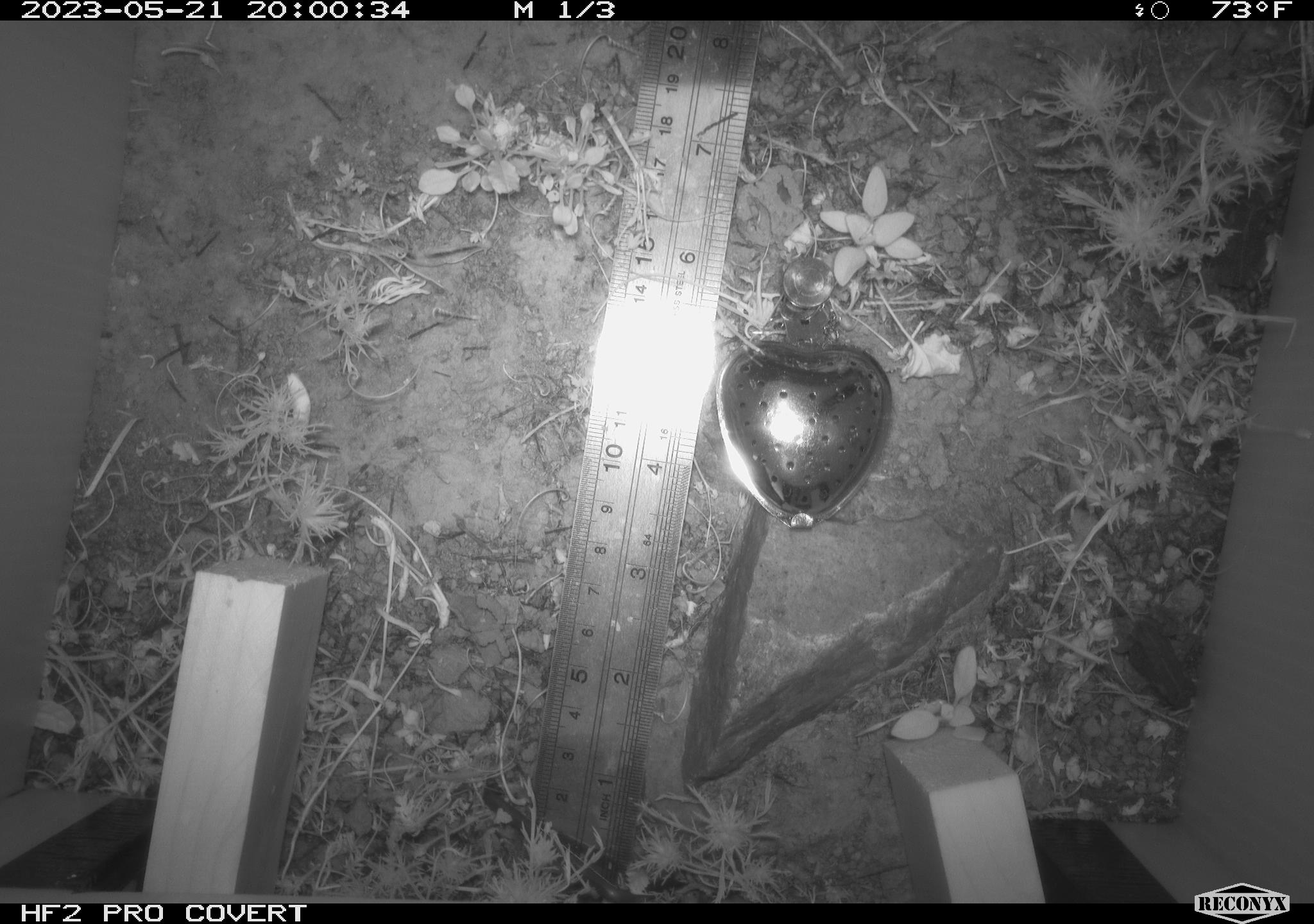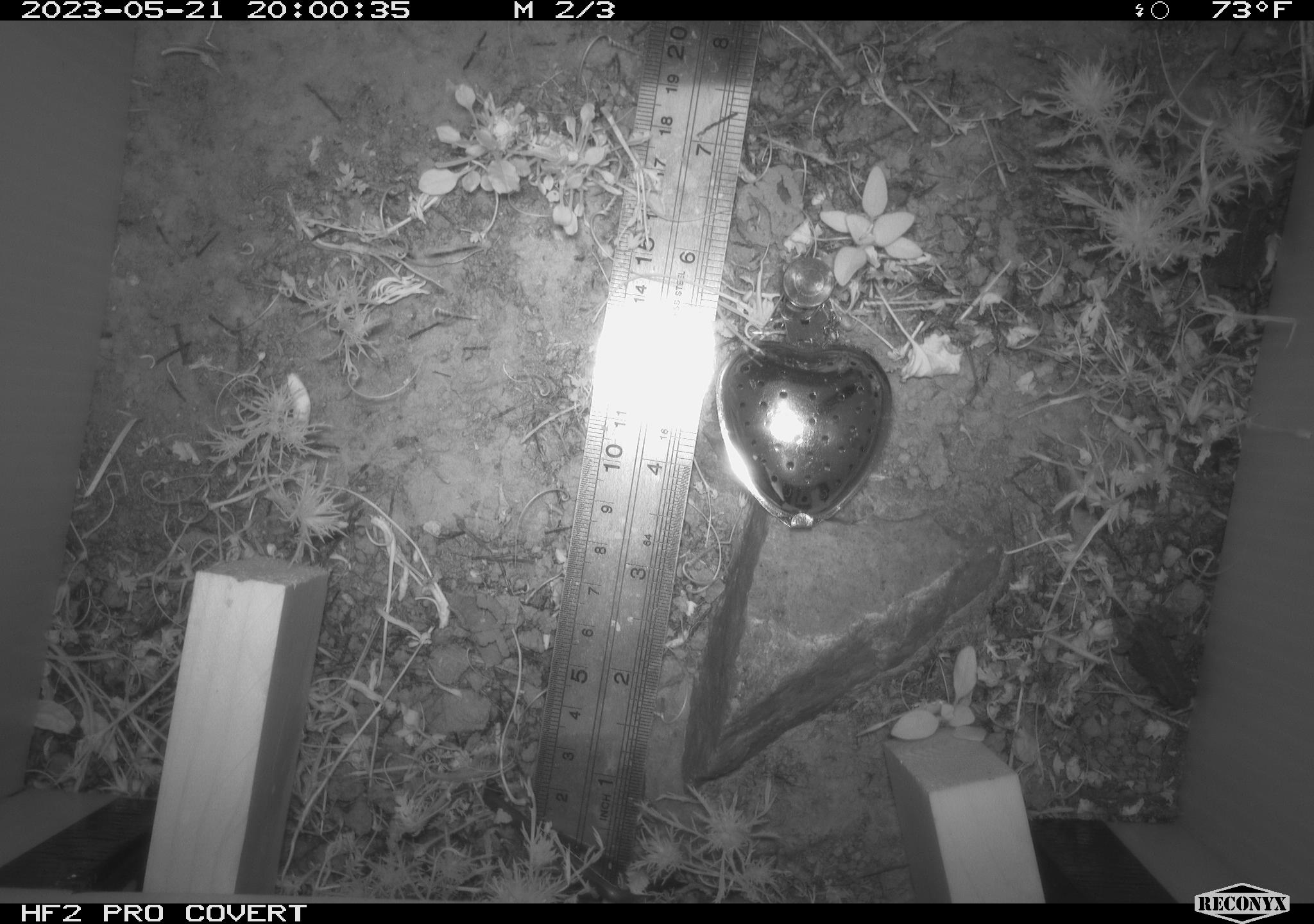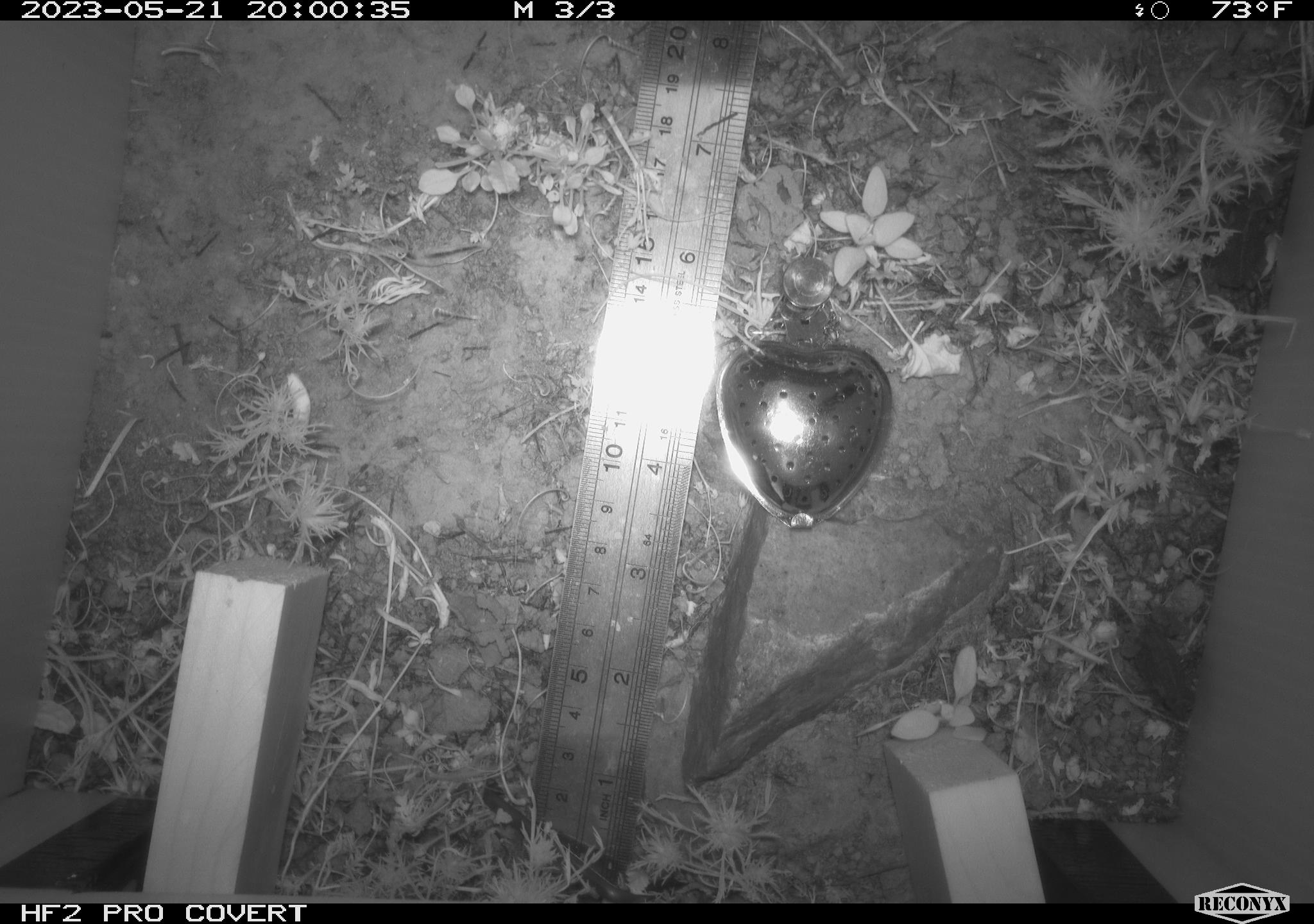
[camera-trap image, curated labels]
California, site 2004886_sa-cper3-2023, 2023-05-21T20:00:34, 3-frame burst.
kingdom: Animalia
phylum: Chordata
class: Amphibia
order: Anura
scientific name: Anura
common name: frogs